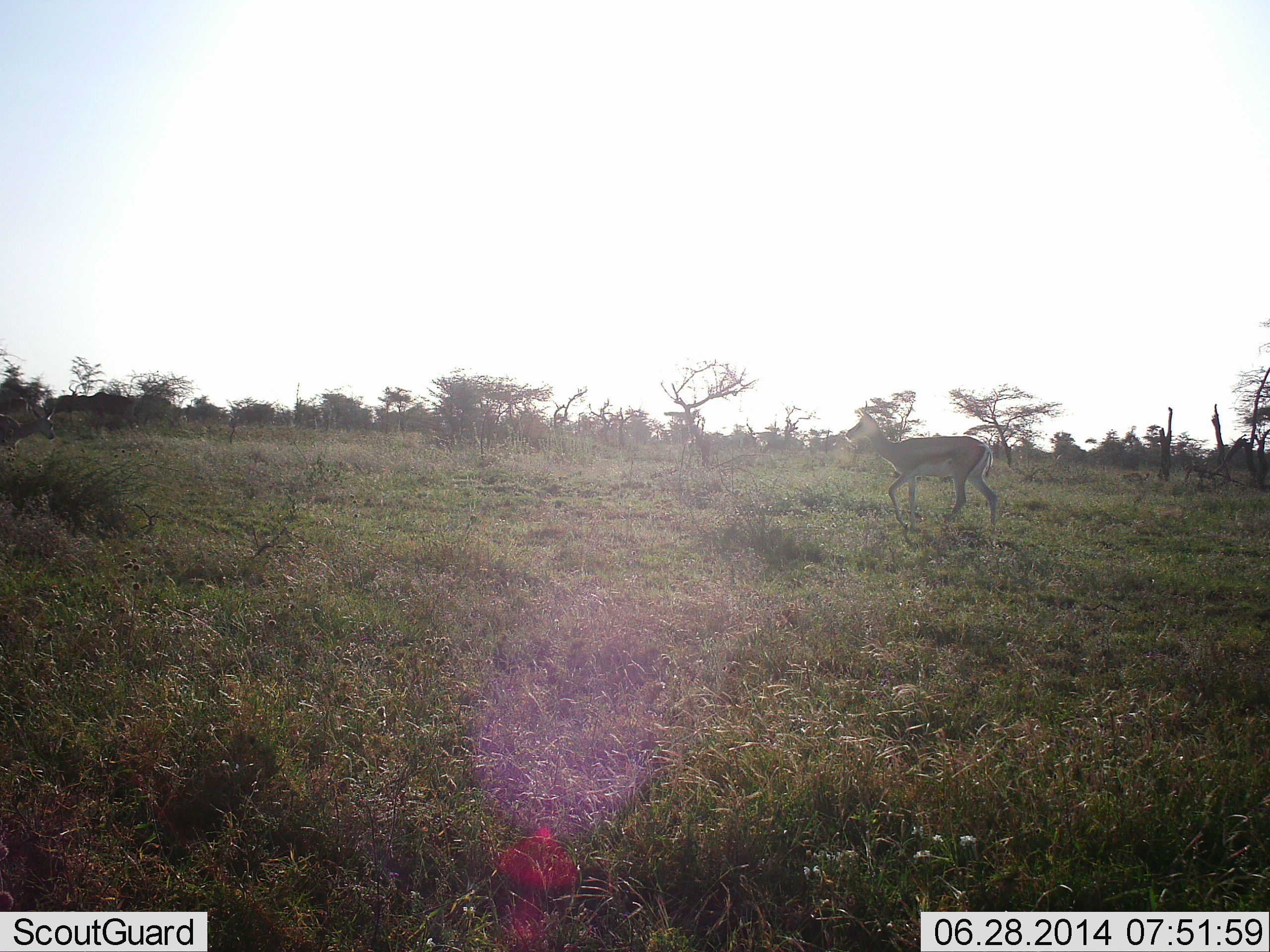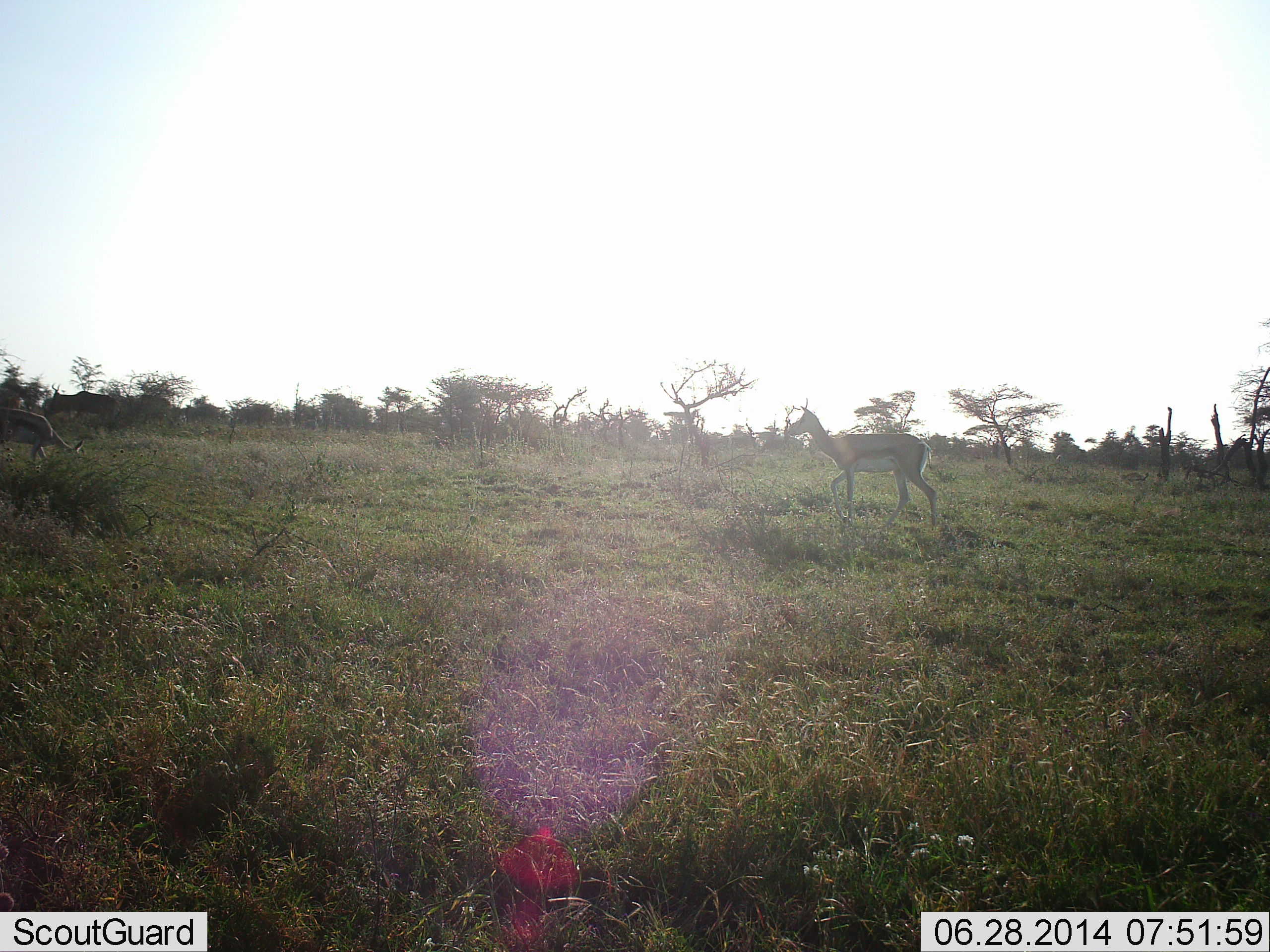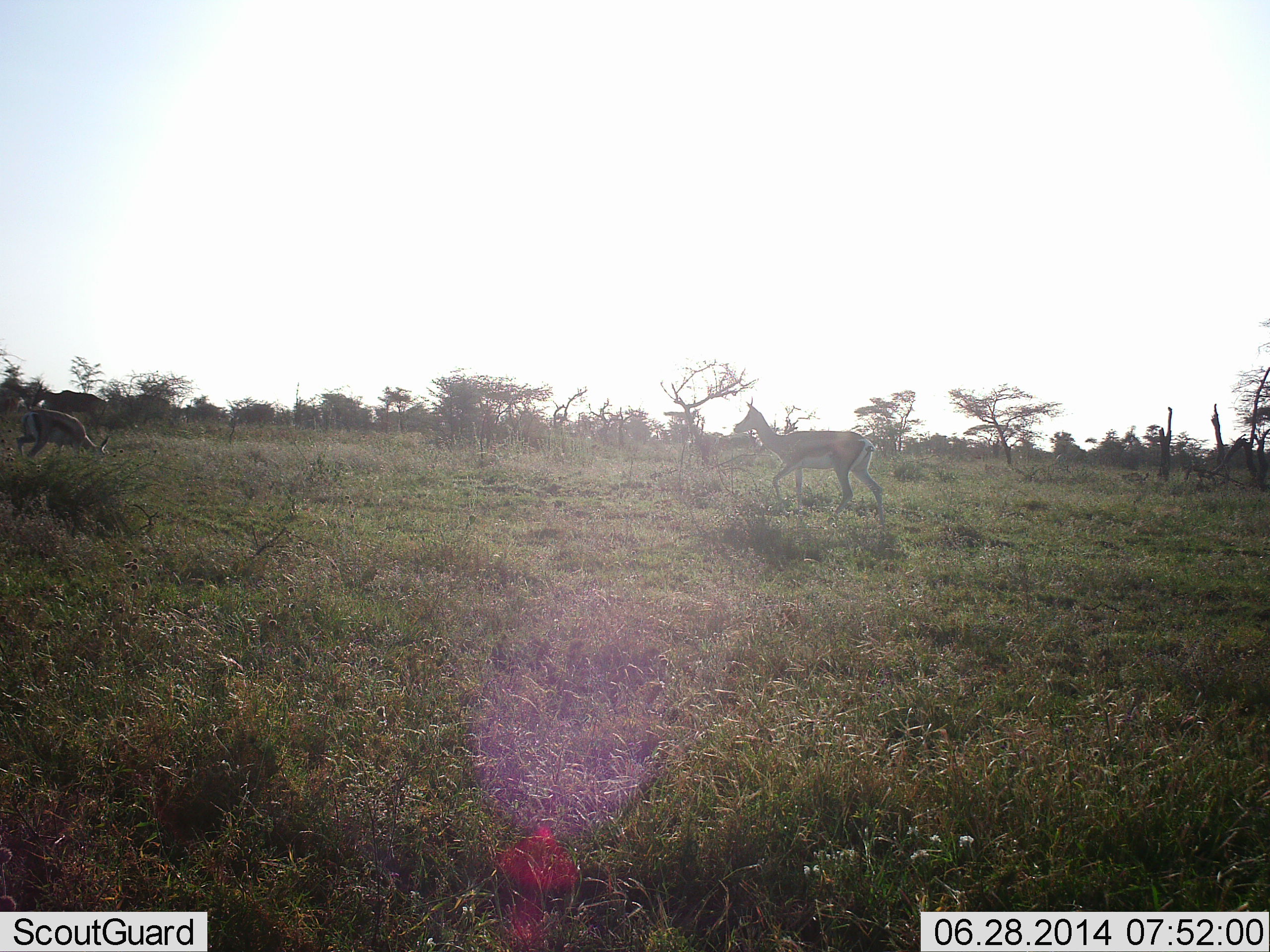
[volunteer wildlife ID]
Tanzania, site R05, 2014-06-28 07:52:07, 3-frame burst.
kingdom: Animalia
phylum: Chordata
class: Mammalia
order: Artiodactyla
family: Bovidae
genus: Eudorcas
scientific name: Eudorcas thomsonii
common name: thomson's gazelle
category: gazellethomsons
Gazellethomsons (thomson's gazelle) (Eudorcas thomsonii), count 3. Behavior (volunteer vote fractions): standing 50%, resting 0%, moving 75%, interacting 0%. Young present (vote fraction): 0%. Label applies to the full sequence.